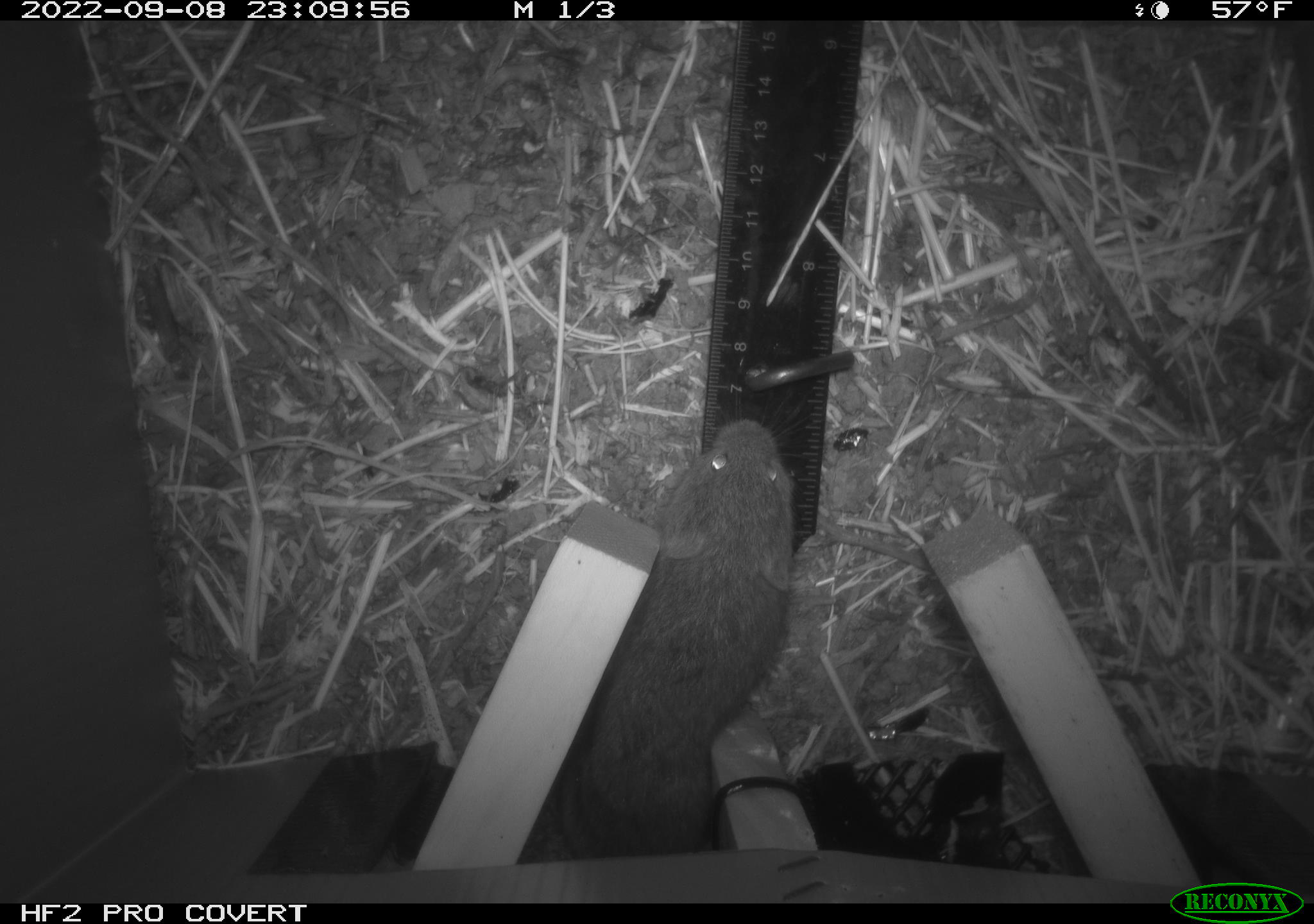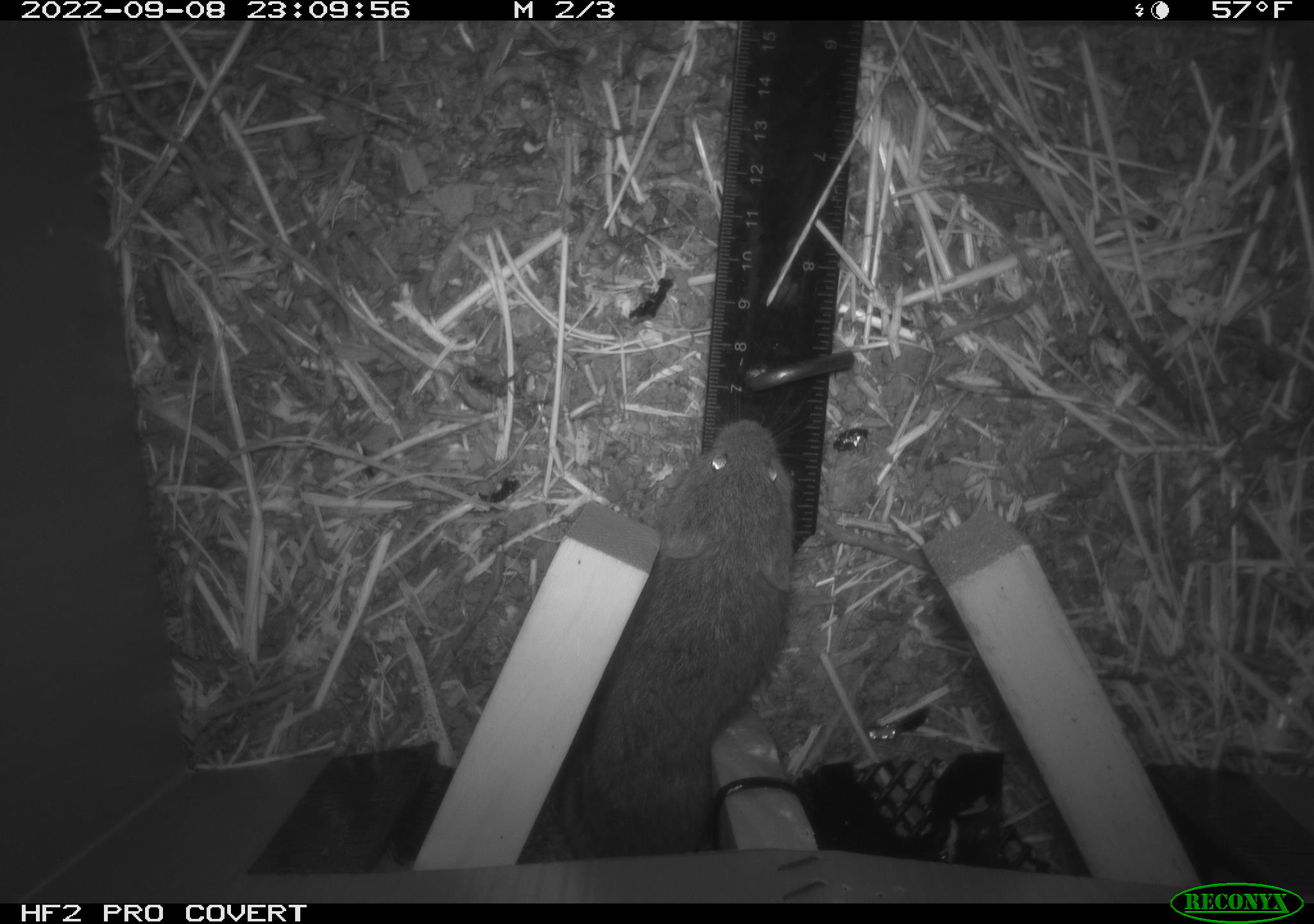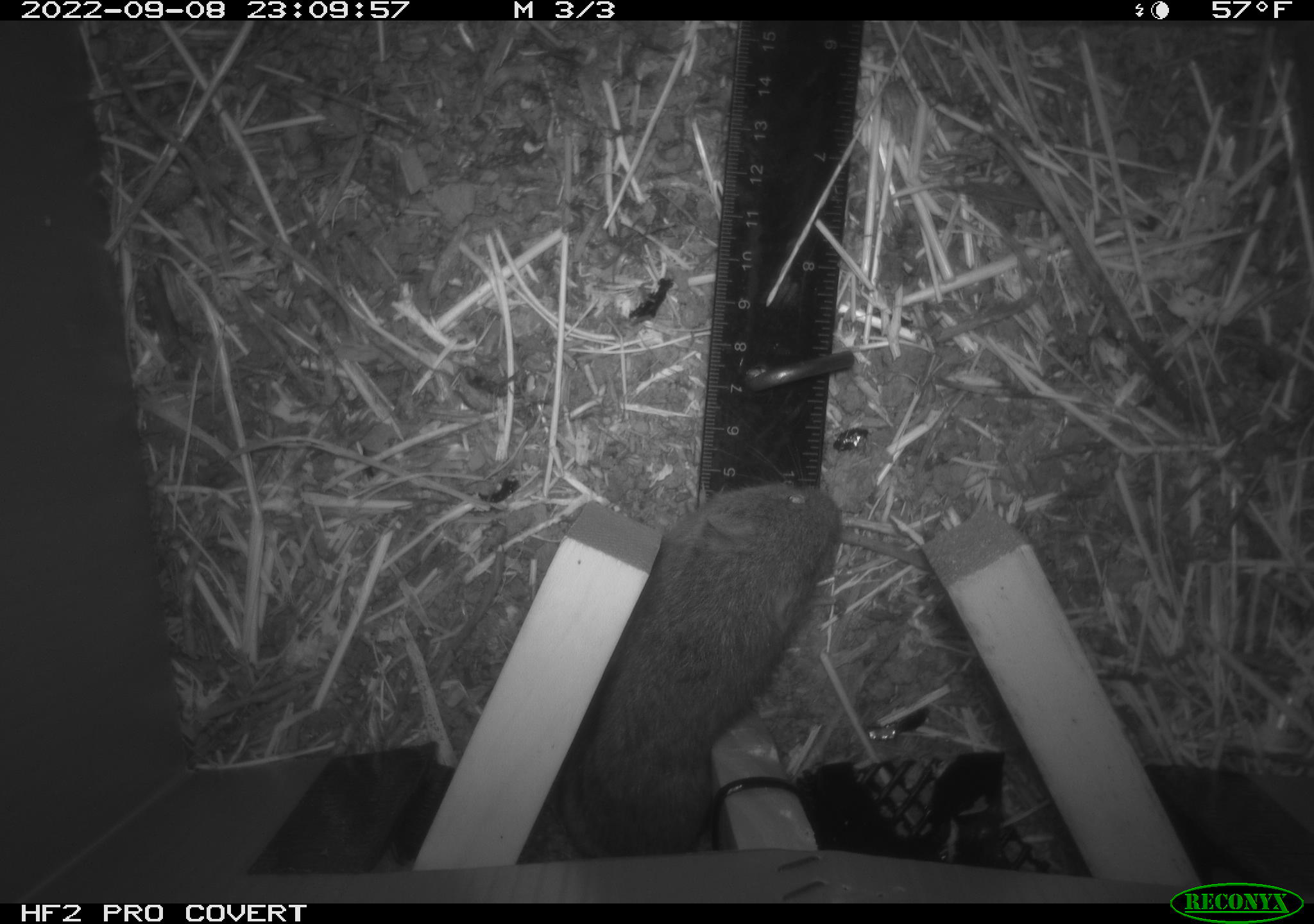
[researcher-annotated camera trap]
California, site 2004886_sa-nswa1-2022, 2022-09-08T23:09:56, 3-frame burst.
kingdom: Animalia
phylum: Chordata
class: Mammalia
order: Rodentia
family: Cricetidae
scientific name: Cricetidae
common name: hamsters, voles, lemmings, and allies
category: cricetidae family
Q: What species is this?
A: Cricetidae family (hamsters, voles, lemmings, and allies) (Cricetidae).